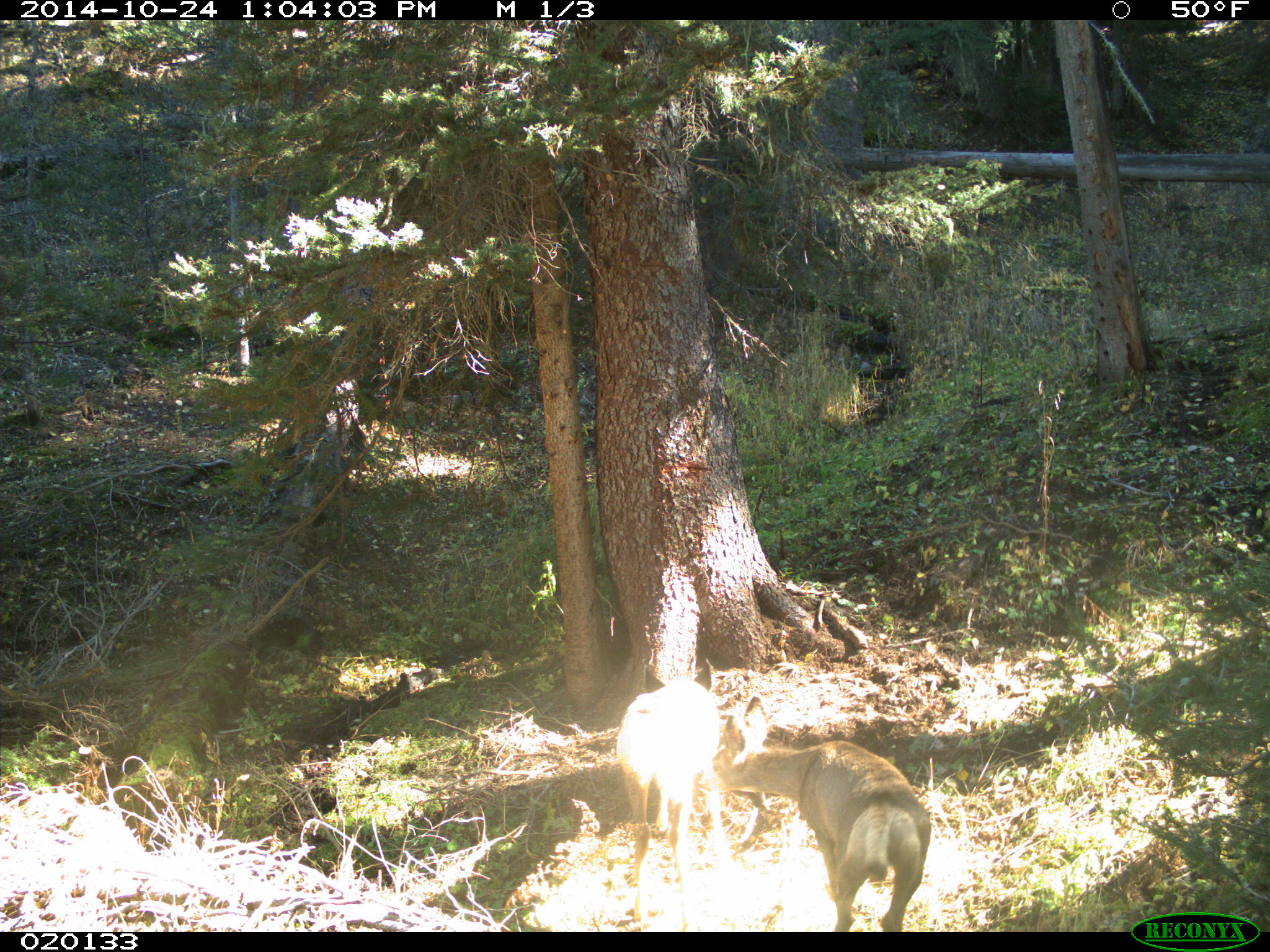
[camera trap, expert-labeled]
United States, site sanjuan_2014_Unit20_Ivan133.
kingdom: Animalia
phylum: Chordata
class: Mammalia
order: Artiodactyla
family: Cervidae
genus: Odocoileus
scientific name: Odocoileus hemionus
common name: mule deer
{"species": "Odocoileus hemionus (mule deer)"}